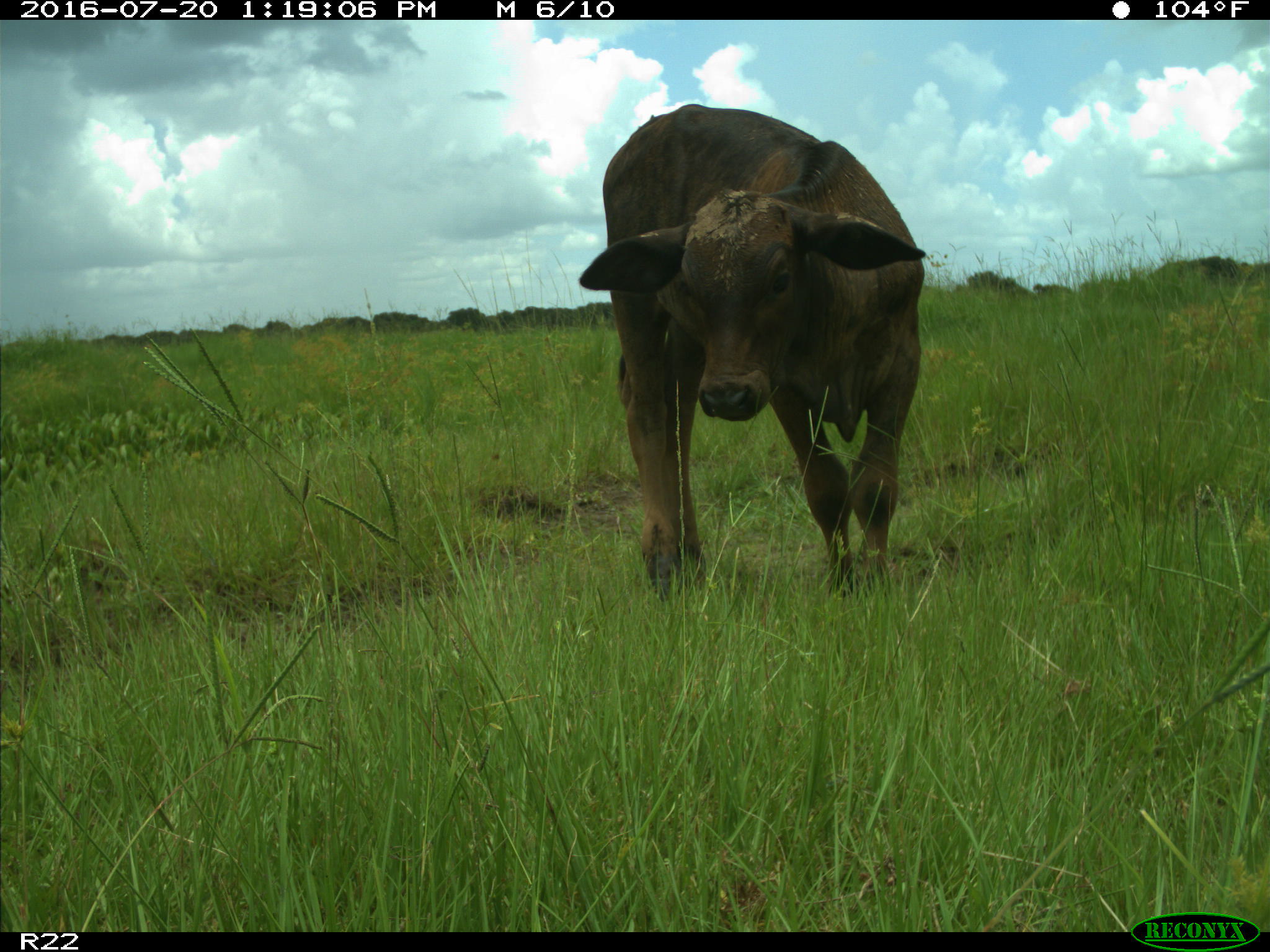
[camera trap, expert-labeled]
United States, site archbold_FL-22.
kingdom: Animalia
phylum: Chordata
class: Mammalia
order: Artiodactyla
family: Bovidae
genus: Bos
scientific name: Bos taurus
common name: domestic cow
Bos taurus (domestic cow).